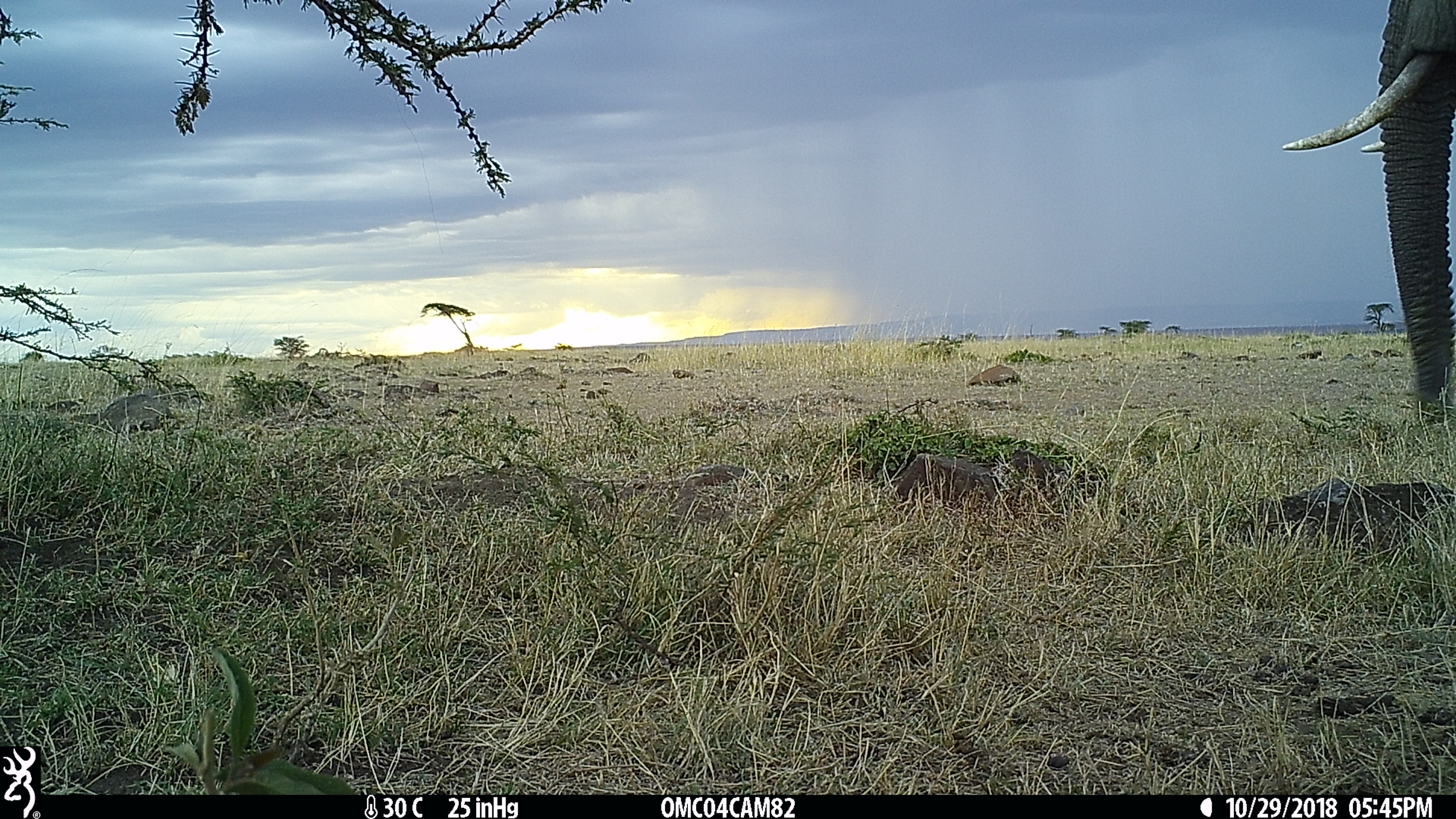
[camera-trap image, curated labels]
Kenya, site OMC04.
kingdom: Animalia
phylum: Chordata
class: Mammalia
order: Proboscidea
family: Elephantidae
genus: Loxodonta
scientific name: Loxodonta africana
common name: elephant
Elephant (Loxodonta africana).